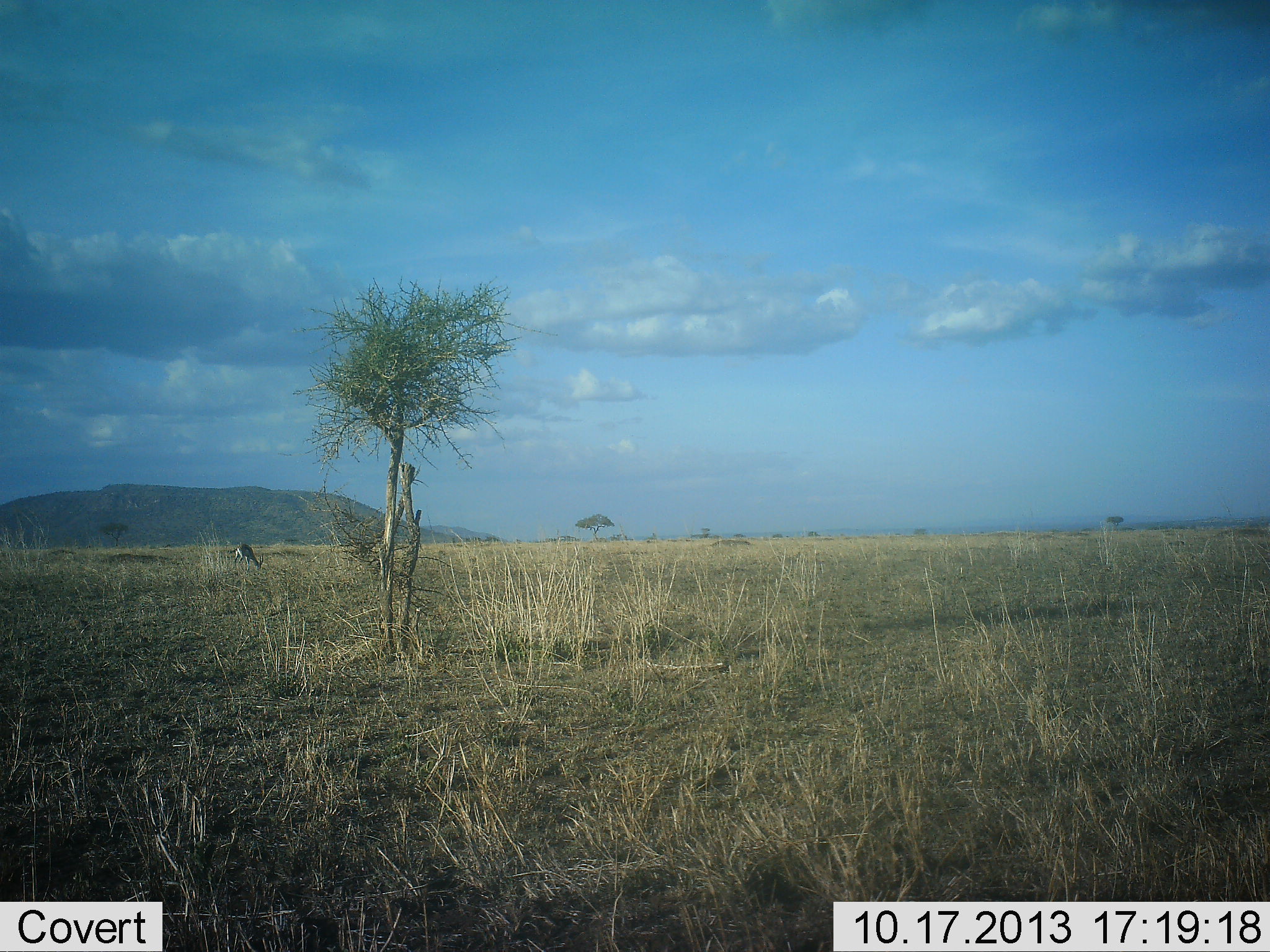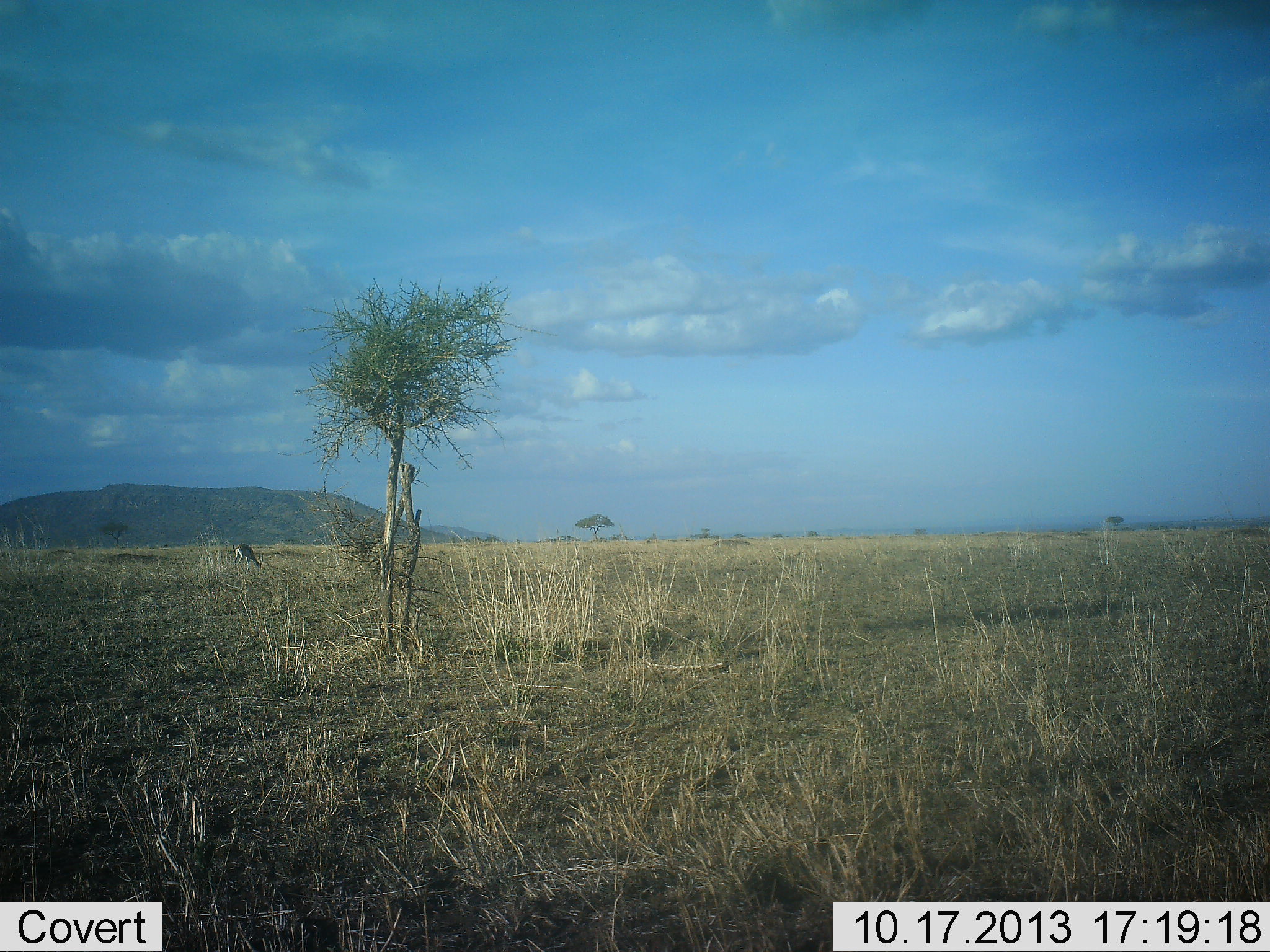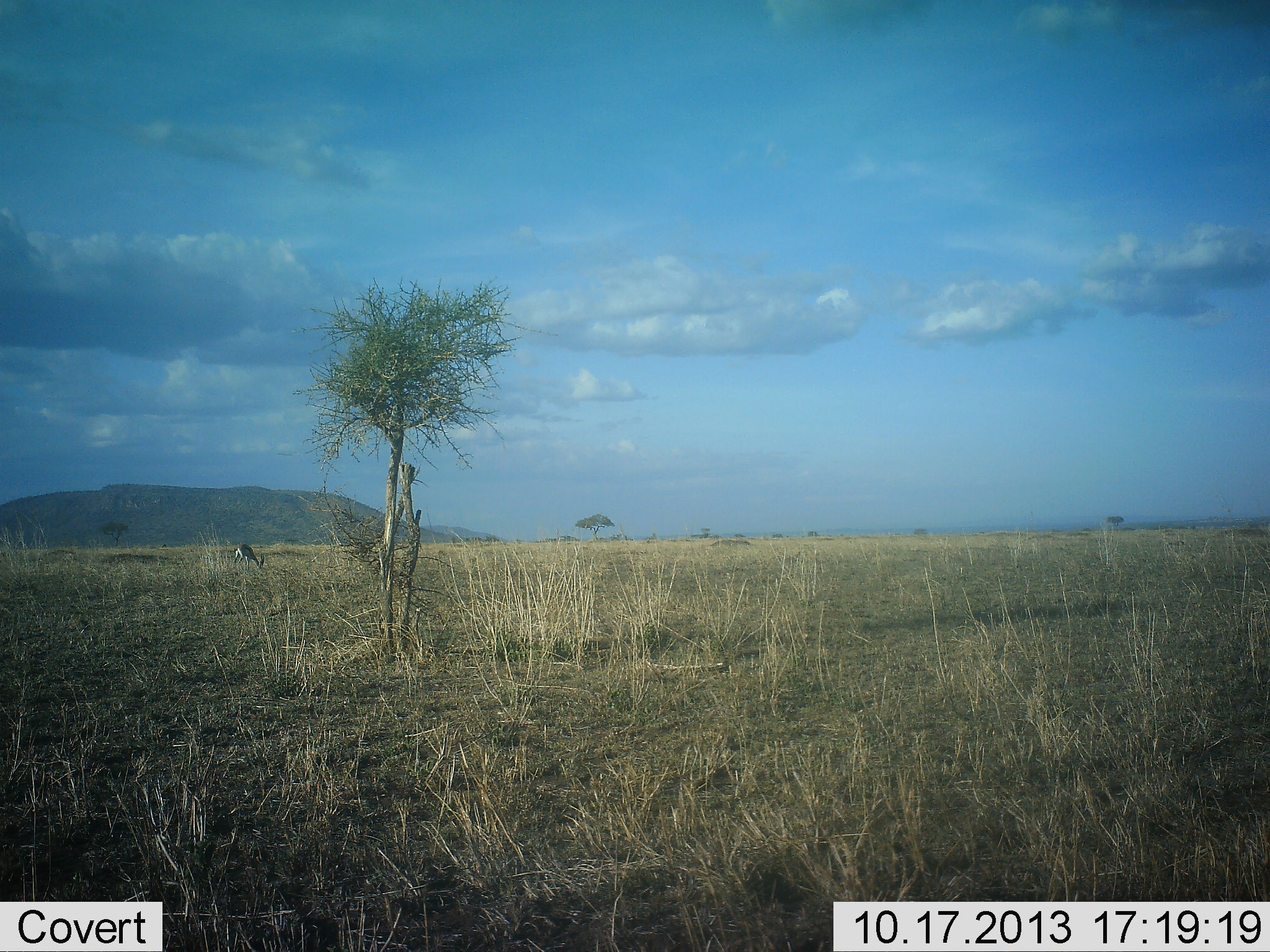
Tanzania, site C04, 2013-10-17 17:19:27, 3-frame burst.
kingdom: Animalia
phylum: Chordata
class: Mammalia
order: Artiodactyla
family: Bovidae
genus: Eudorcas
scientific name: Eudorcas thomsonii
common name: thomson's gazelle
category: gazellethomsons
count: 1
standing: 25%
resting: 0%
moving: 0%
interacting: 0%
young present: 0%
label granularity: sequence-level